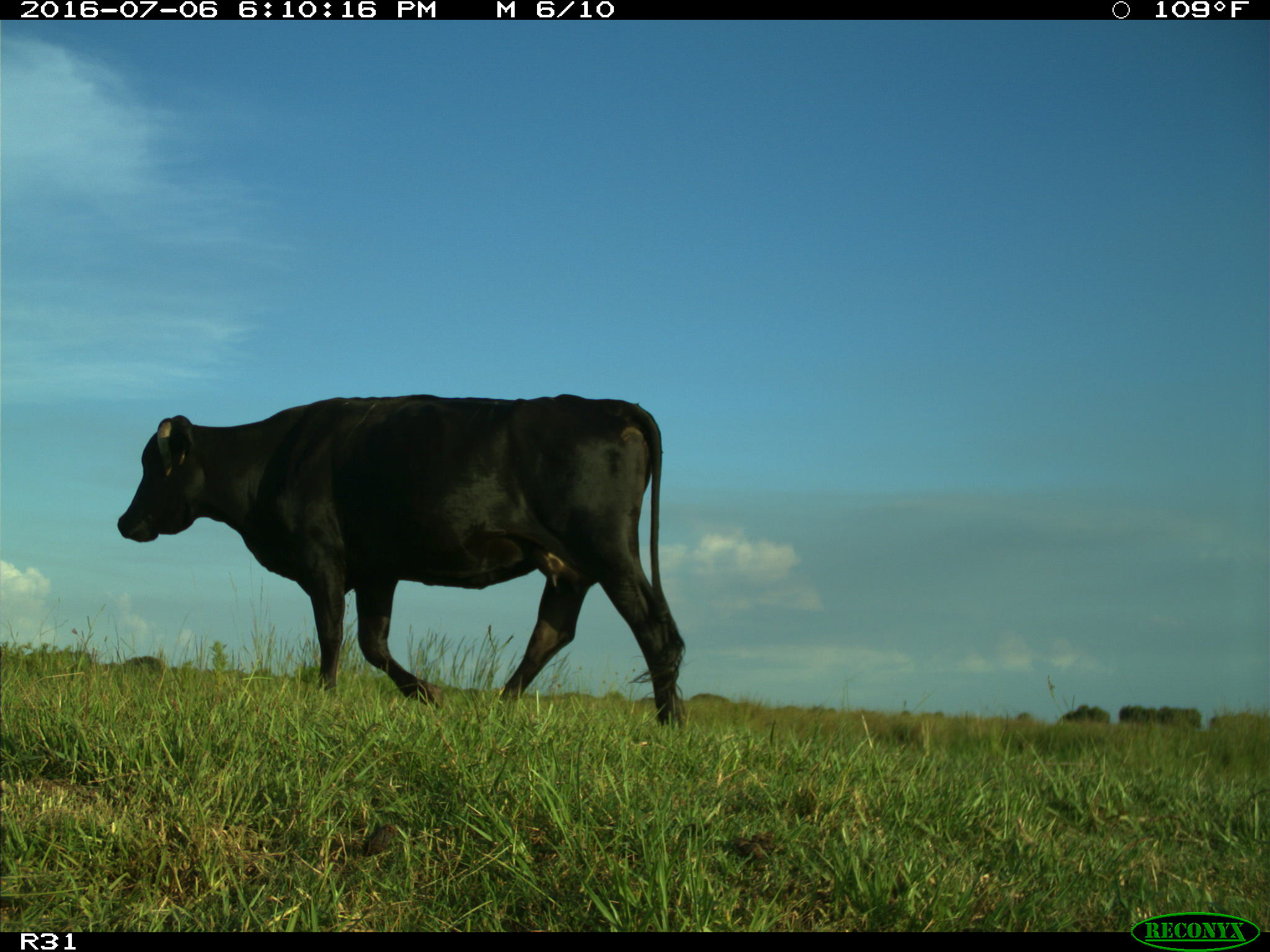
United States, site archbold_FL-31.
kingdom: Animalia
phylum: Chordata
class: Mammalia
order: Artiodactyla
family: Bovidae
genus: Bos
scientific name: Bos taurus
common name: domestic cow